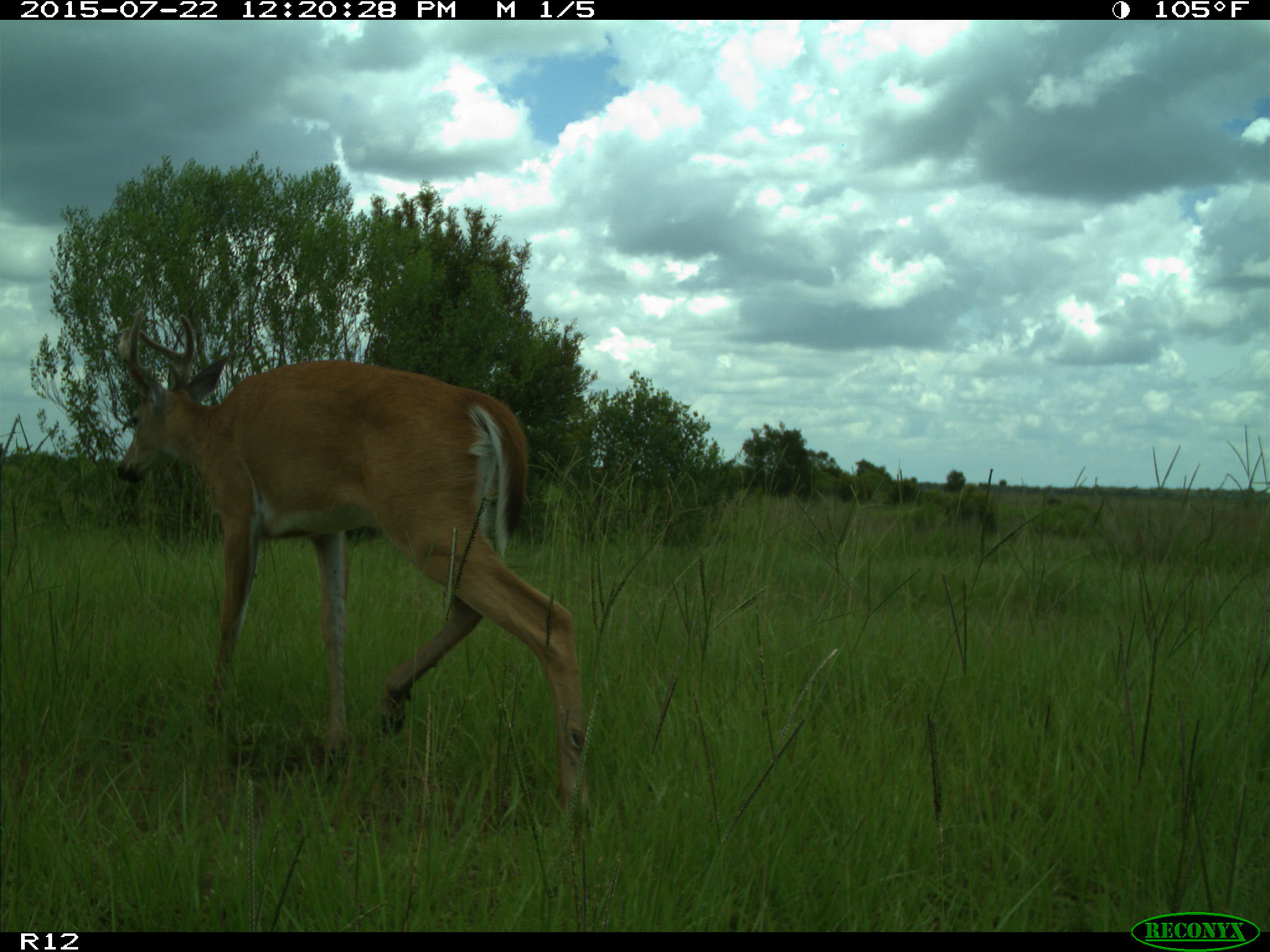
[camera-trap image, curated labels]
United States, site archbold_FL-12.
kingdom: Animalia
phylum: Chordata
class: Mammalia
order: Artiodactyla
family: Cervidae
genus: Odocoileus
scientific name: Odocoileus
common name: deer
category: unidentified deer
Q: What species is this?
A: Unidentified deer (deer) (Odocoileus).